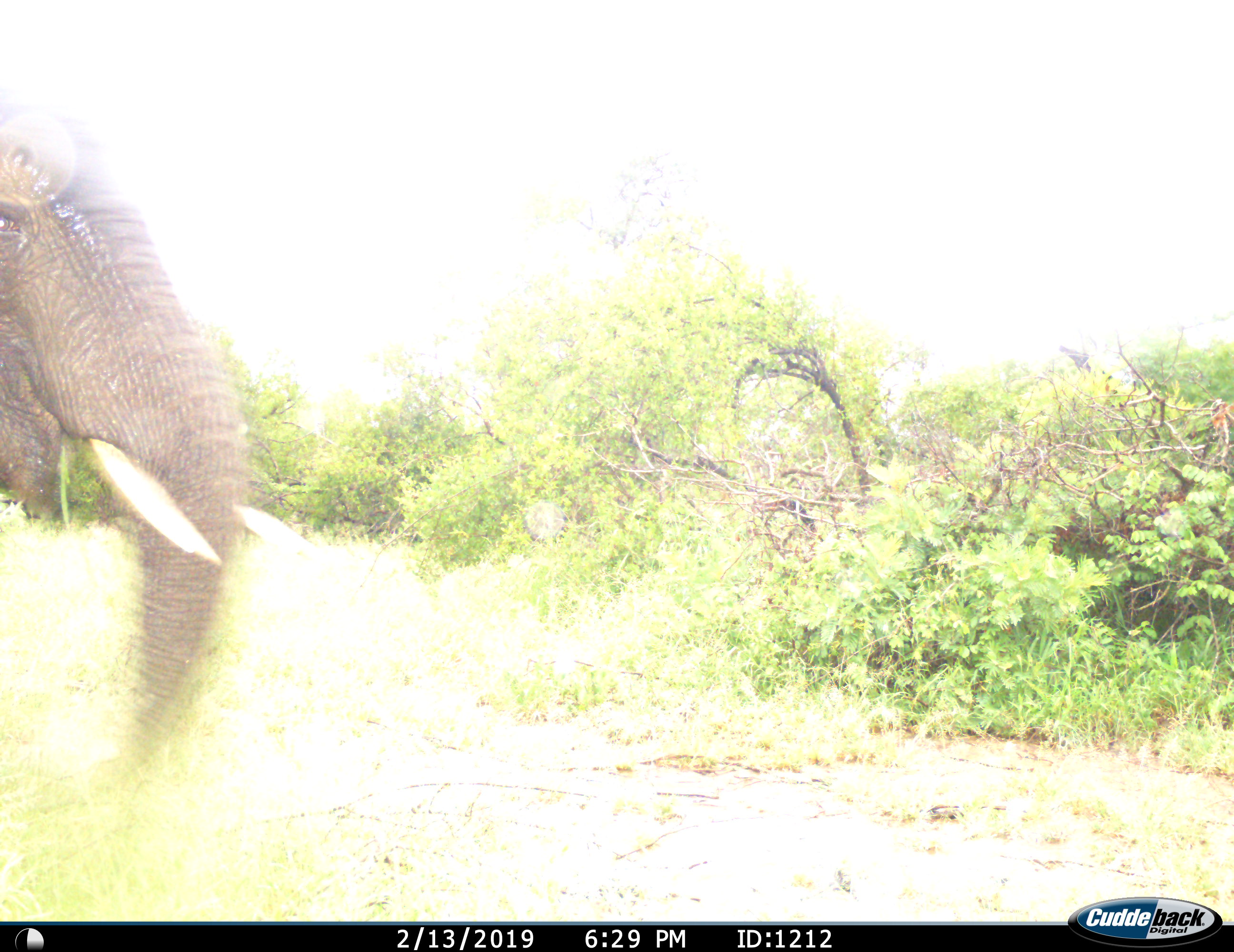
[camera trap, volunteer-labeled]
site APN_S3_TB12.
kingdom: Animalia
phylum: Chordata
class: Mammalia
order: Proboscidea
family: Elephantidae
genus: Loxodonta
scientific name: Loxodonta africana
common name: african bush elephant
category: elephant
Elephant (african bush elephant) (Loxodonta africana), count 1. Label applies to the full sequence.